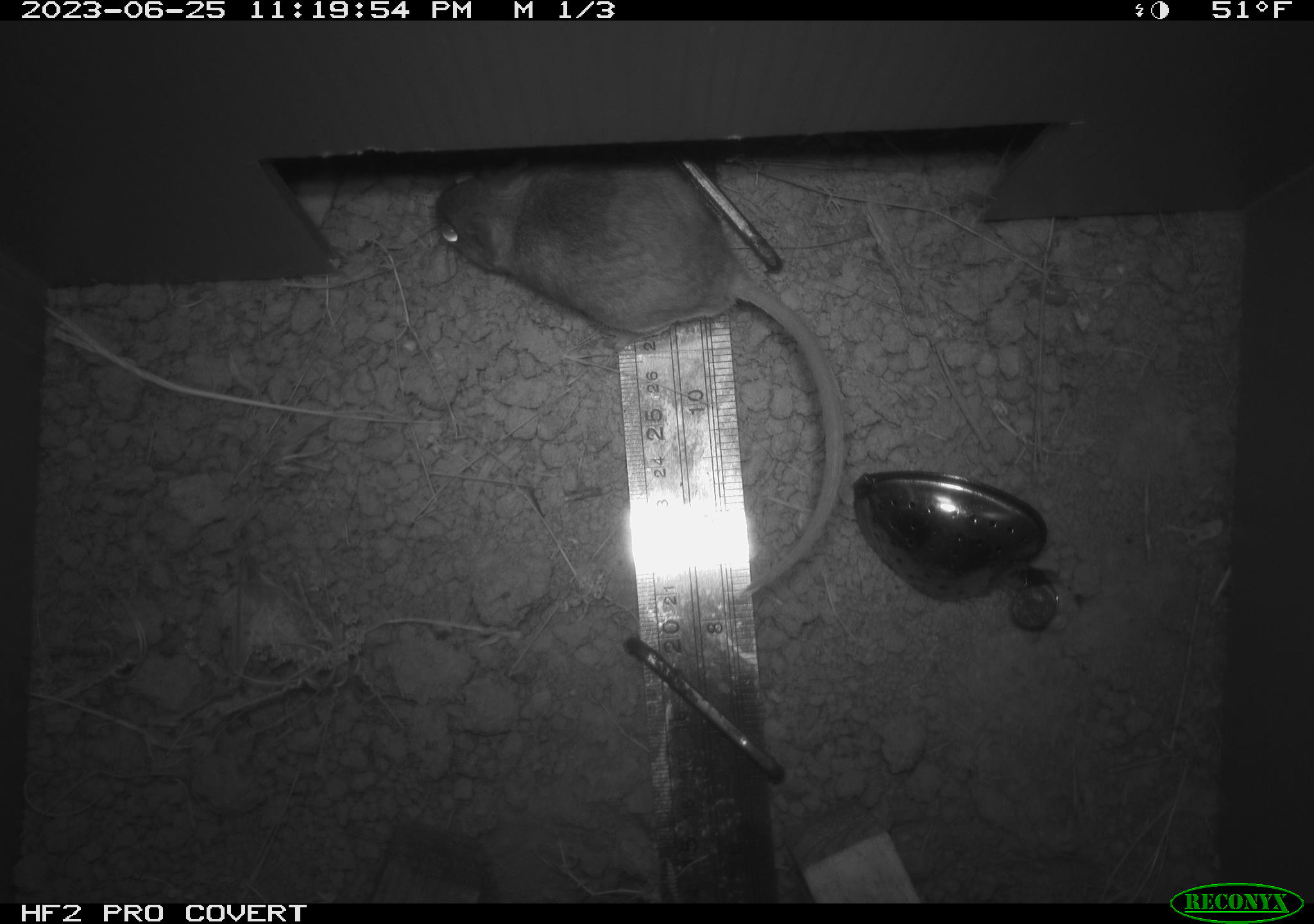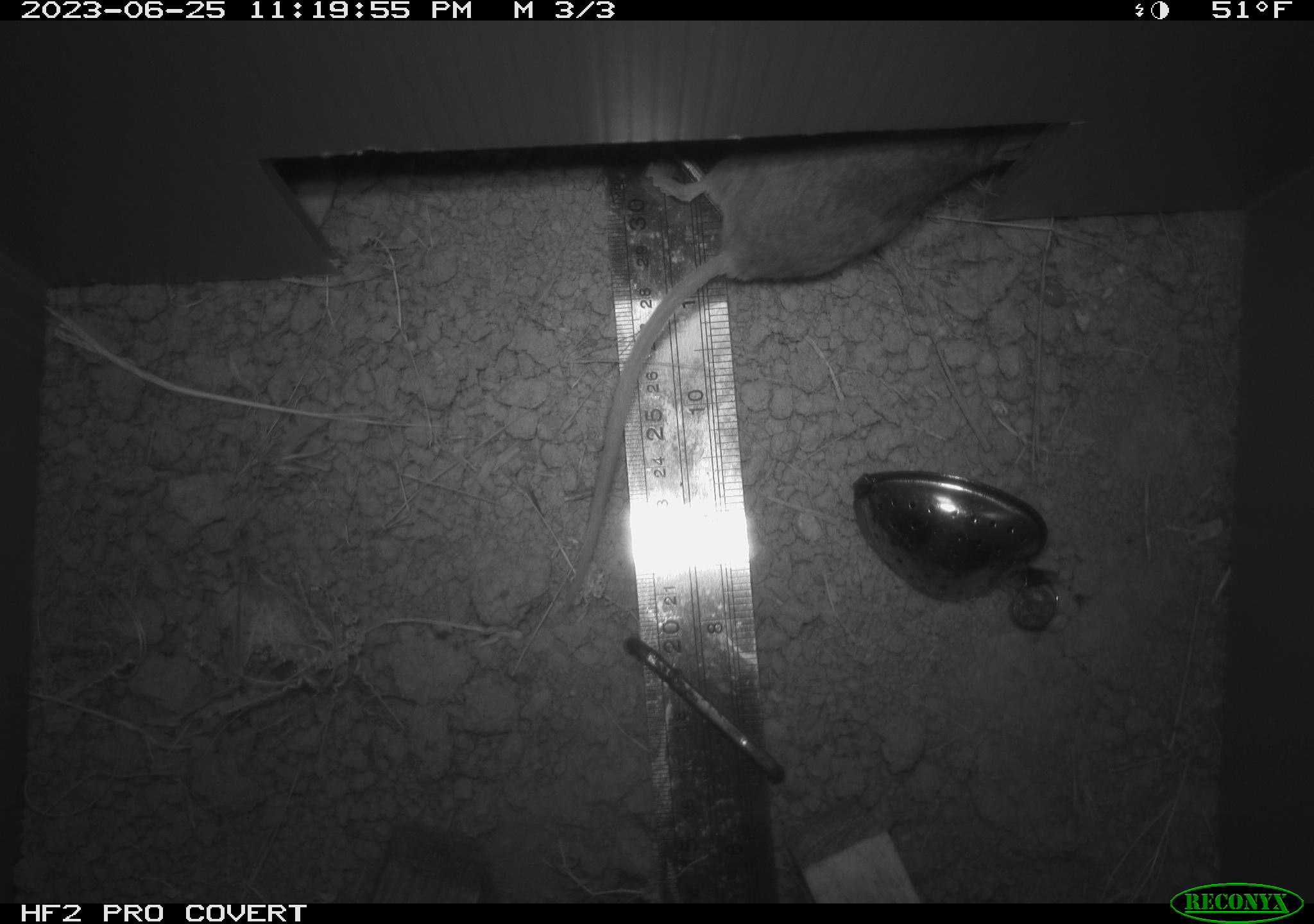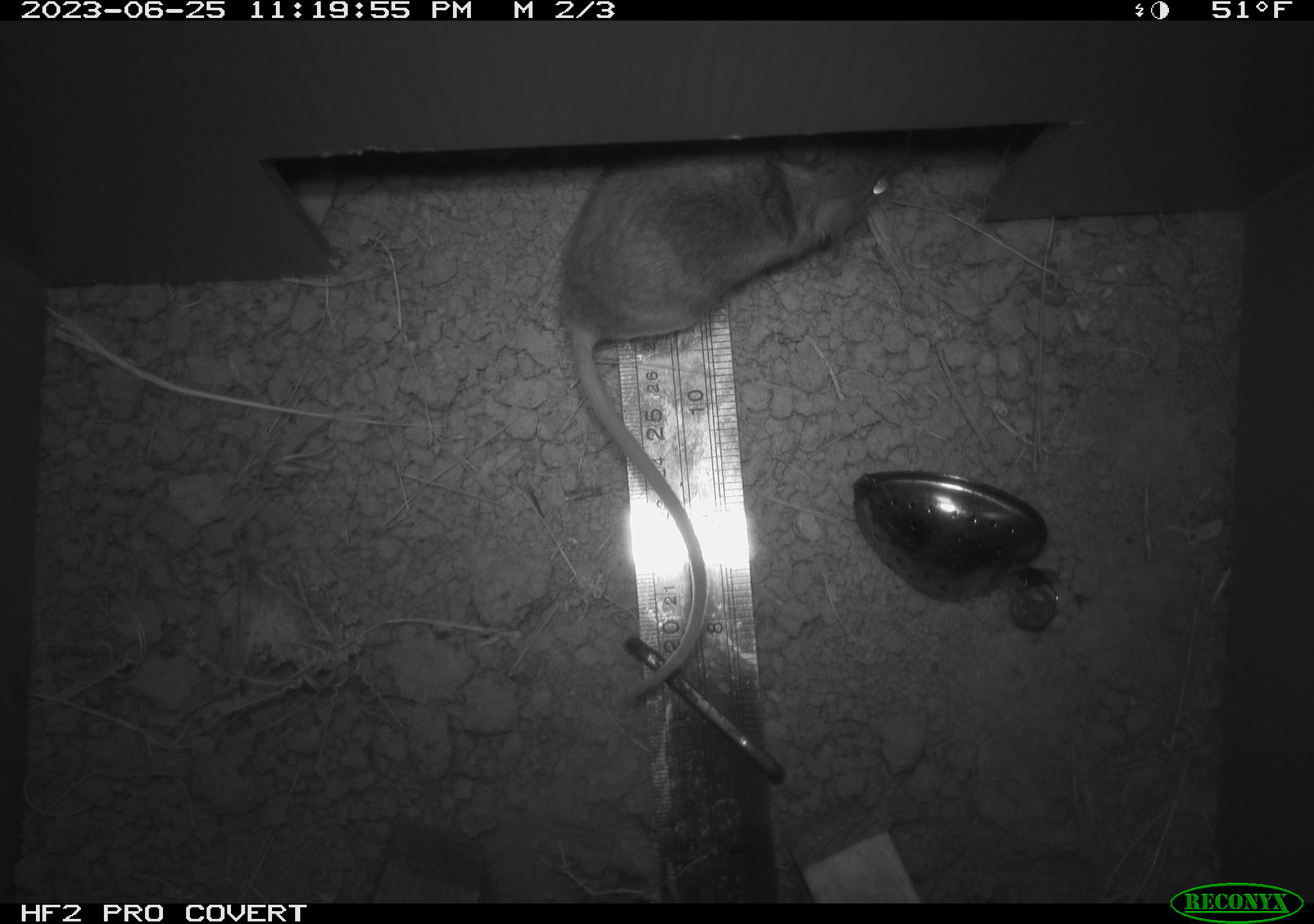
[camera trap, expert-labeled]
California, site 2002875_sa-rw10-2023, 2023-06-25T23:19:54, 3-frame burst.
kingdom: Animalia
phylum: Chordata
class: Mammalia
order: Rodentia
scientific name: Rodentia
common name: rodent